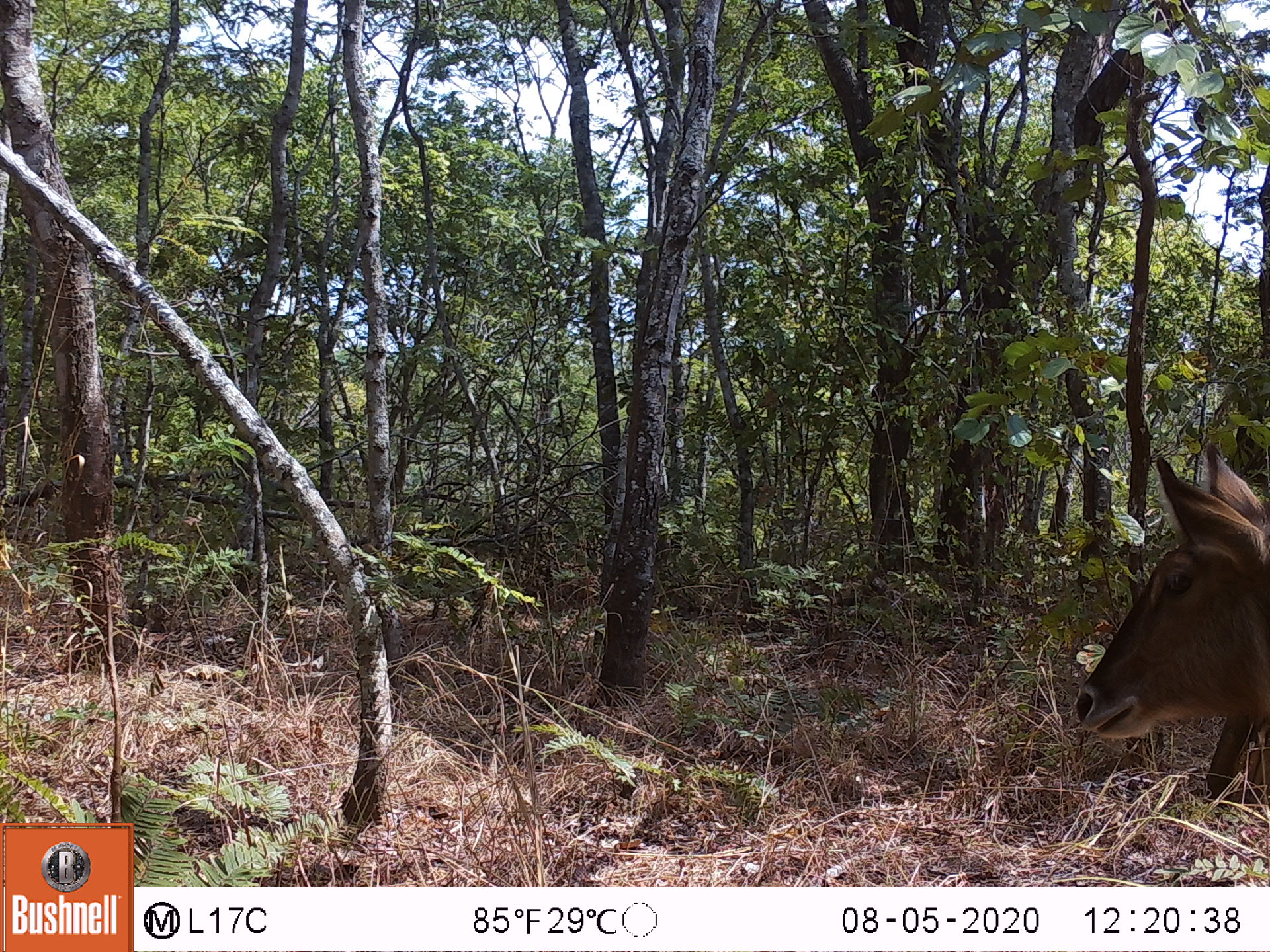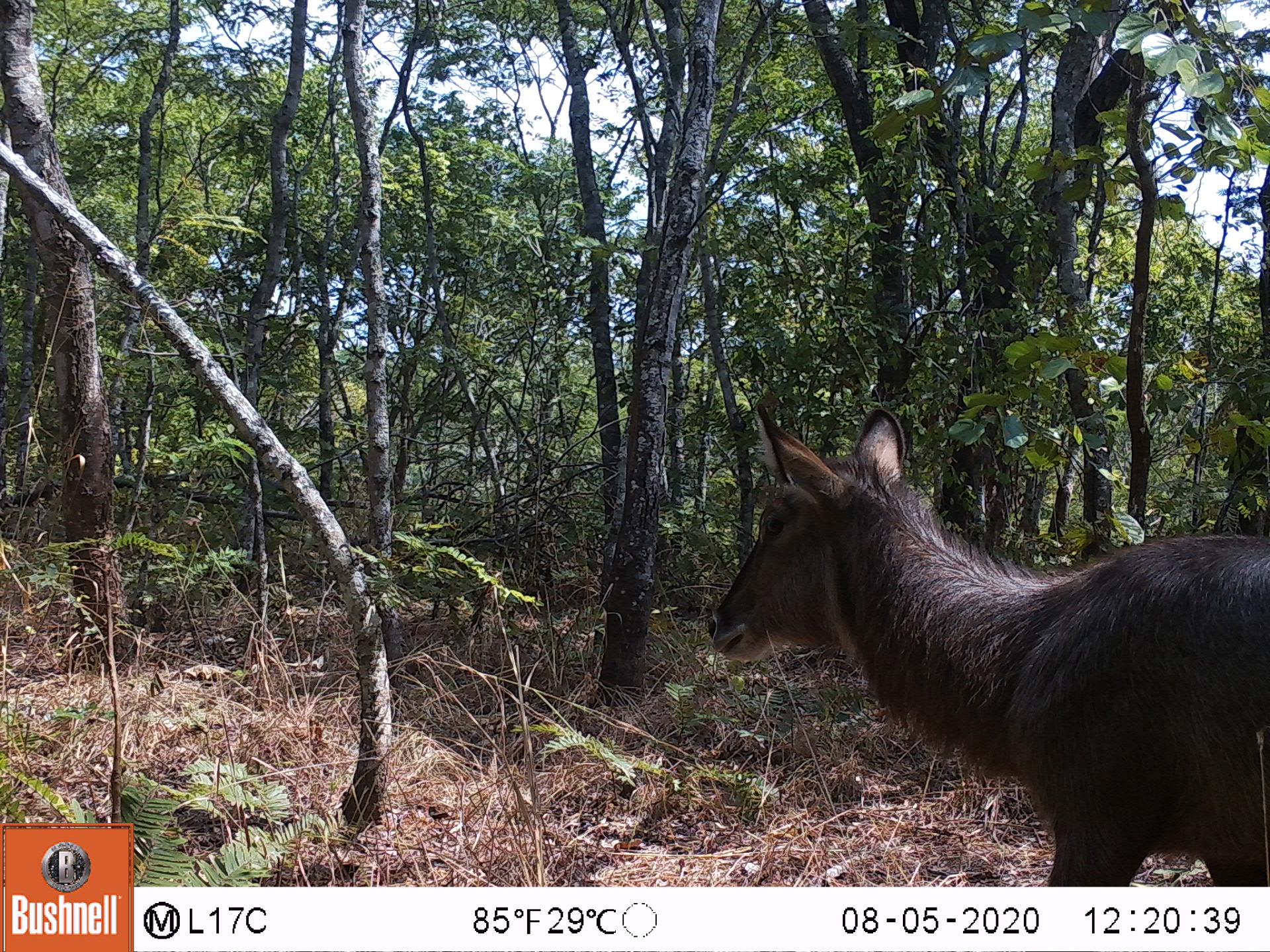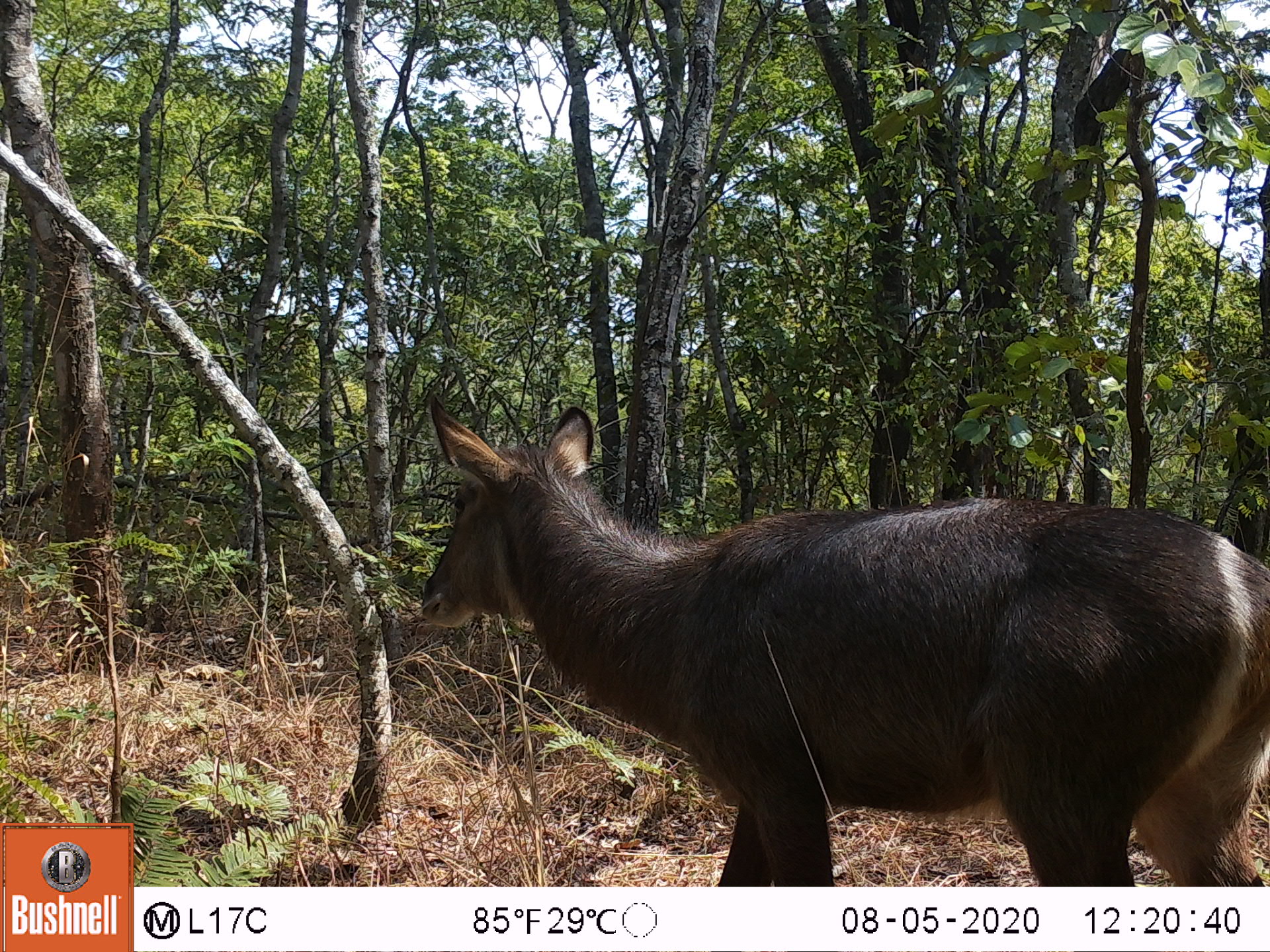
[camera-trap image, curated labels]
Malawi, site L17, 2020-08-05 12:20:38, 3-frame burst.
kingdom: Animalia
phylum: Chordata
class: Mammalia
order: Artiodactyla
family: Bovidae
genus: Kobus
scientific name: Kobus ellipsiprymnus ellipsiprymnus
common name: common waterbuck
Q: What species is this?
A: Common waterbuck (Kobus ellipsiprymnus ellipsiprymnus).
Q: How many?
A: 1.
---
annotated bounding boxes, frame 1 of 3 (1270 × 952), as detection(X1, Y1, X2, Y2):
common waterbuck: detection(1067, 439, 1262, 769)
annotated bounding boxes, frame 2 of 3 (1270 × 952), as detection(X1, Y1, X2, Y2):
common waterbuck: detection(698, 409, 1265, 882)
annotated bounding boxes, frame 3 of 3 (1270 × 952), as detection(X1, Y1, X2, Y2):
common waterbuck: detection(418, 395, 1270, 880)